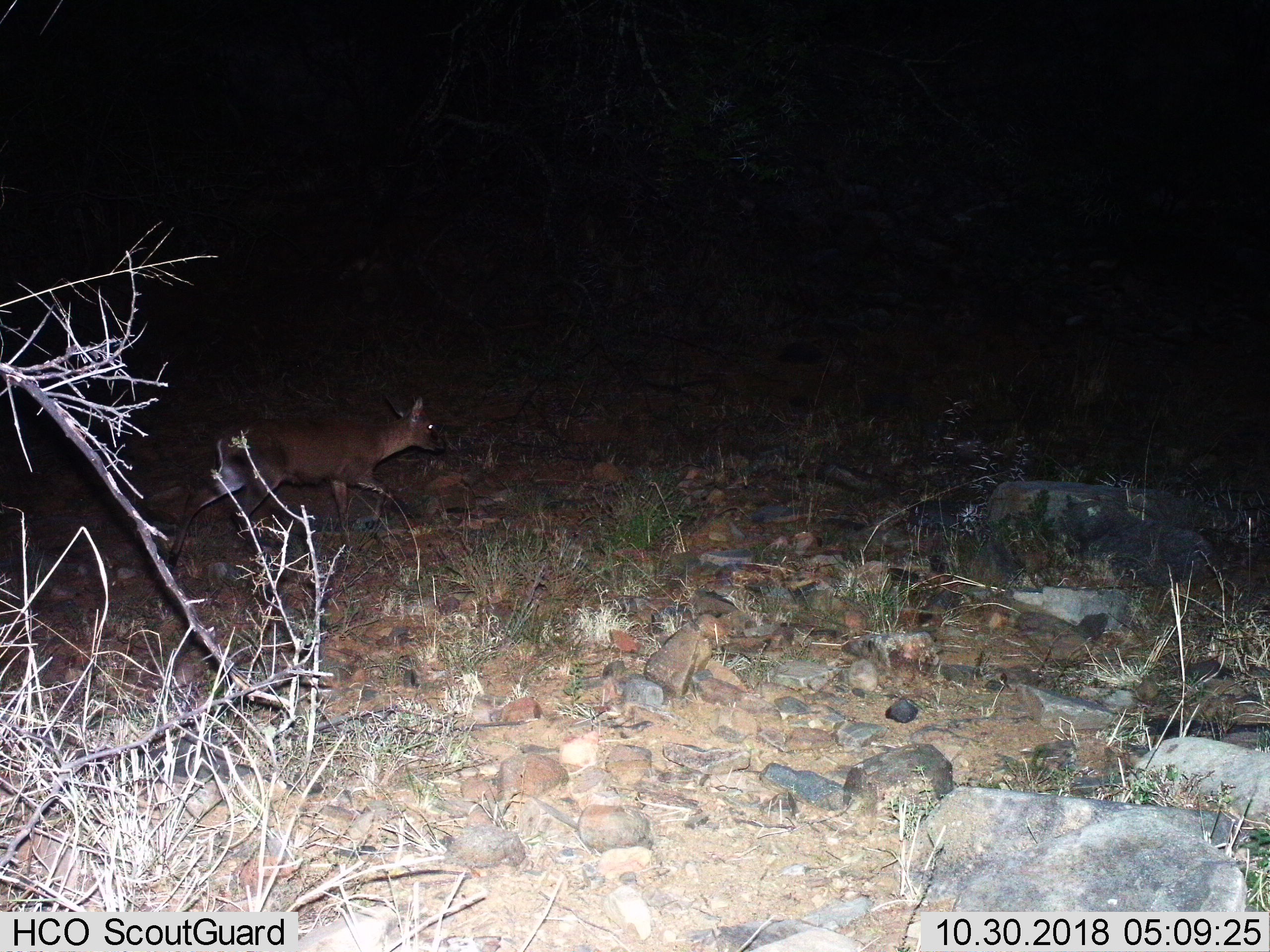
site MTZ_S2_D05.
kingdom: Animalia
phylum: Chordata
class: Mammalia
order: Artiodactyla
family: Bovidae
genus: Sylvicapra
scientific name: Sylvicapra grimmia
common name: common duiker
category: duikercommongrey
Duikercommongrey (common duiker) (Sylvicapra grimmia), count 1. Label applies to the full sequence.